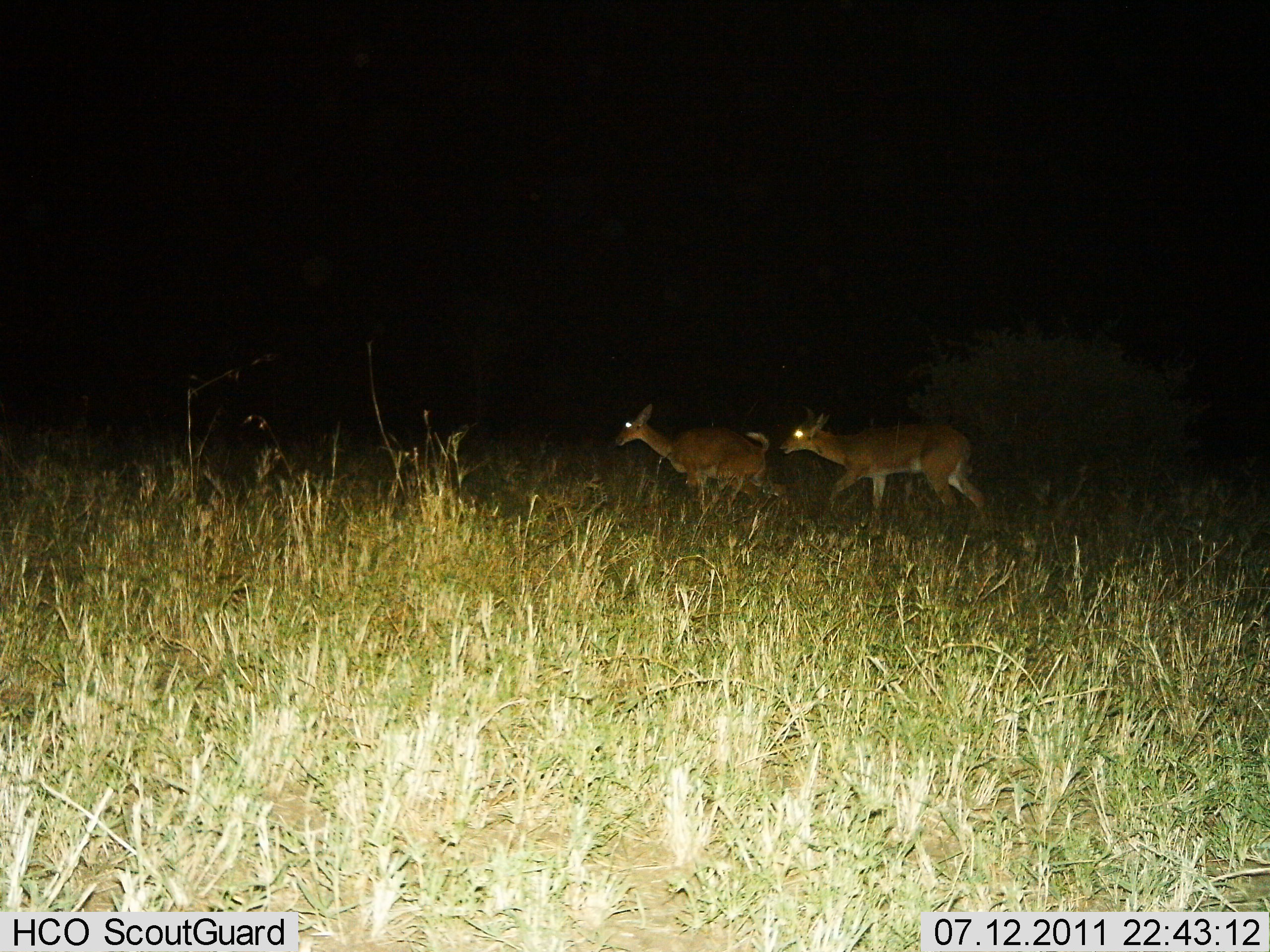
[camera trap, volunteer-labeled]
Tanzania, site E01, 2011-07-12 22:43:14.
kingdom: Animalia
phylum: Chordata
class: Mammalia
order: Artiodactyla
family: Bovidae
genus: Nanger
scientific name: Nanger granti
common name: grant's gazelle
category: gazellegrants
Gazellegrants (grant's gazelle) (Nanger granti), count 2. Behavior (volunteer vote fractions): standing 0%, resting 0%, moving 100%, interacting 0%. Young present (vote fraction): 0%. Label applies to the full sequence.